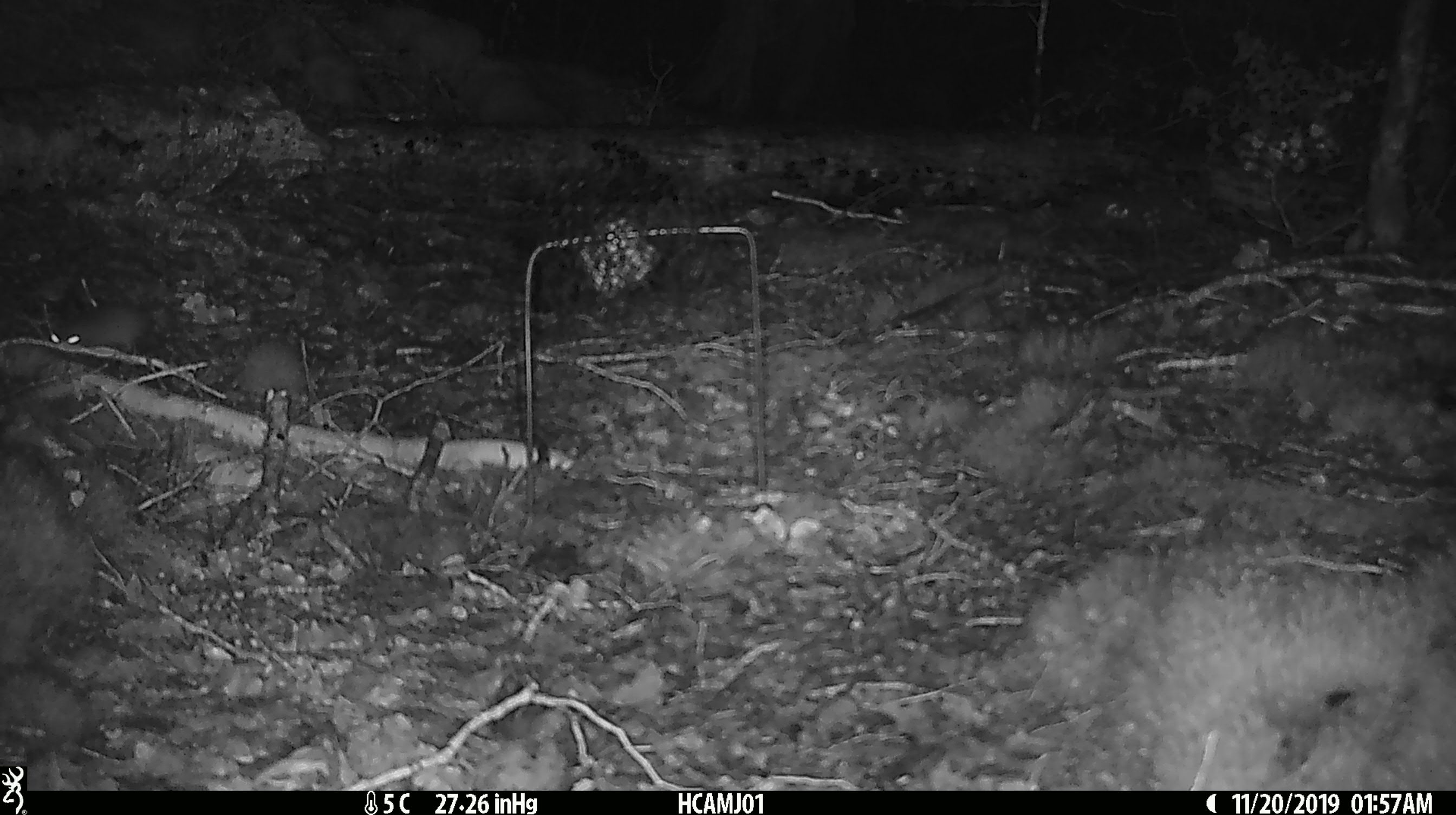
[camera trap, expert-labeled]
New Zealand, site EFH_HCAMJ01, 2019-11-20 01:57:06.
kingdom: Animalia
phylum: Chordata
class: Mammalia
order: Rodentia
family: Muridae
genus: Mus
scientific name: Mus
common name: mouse